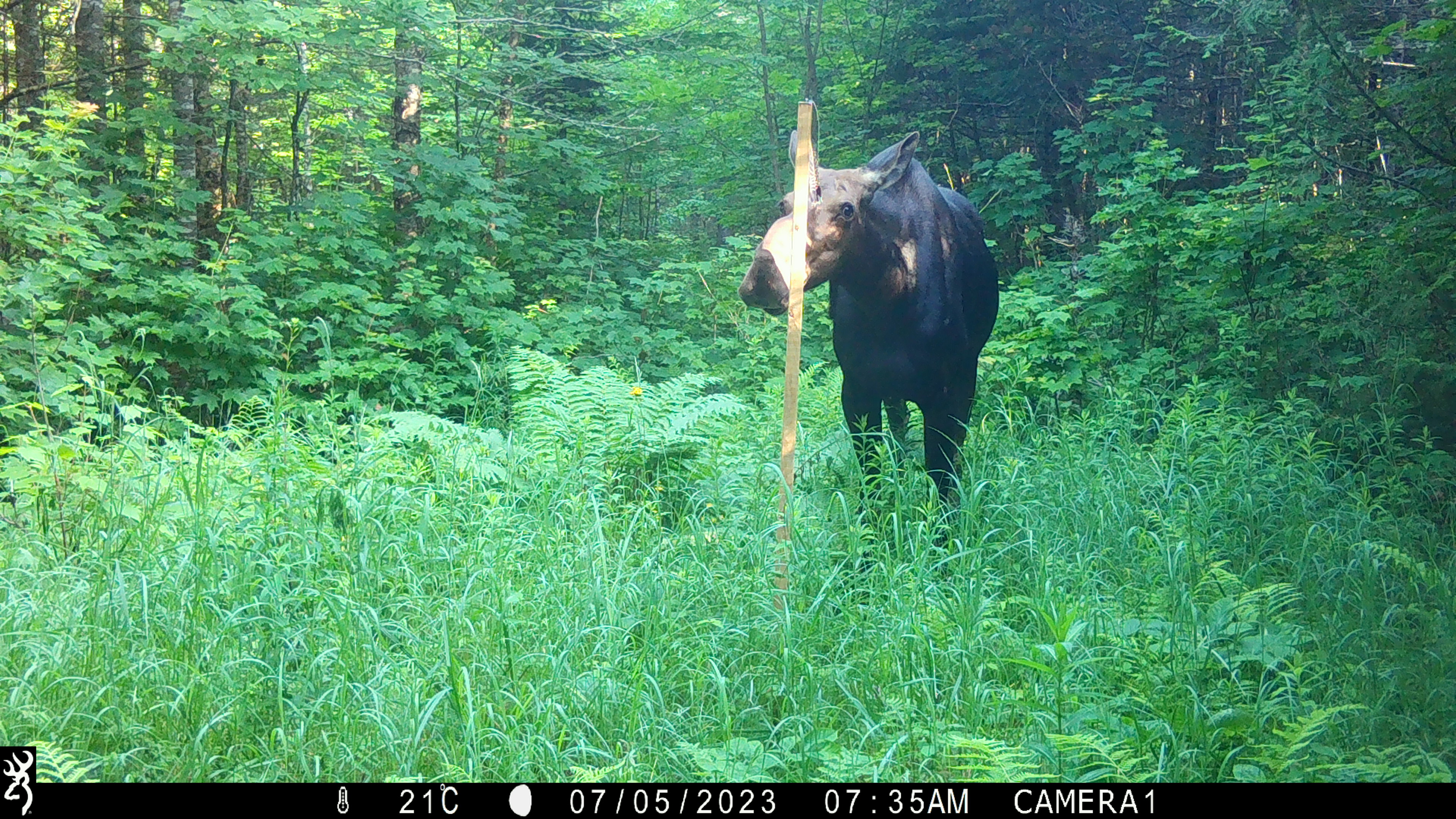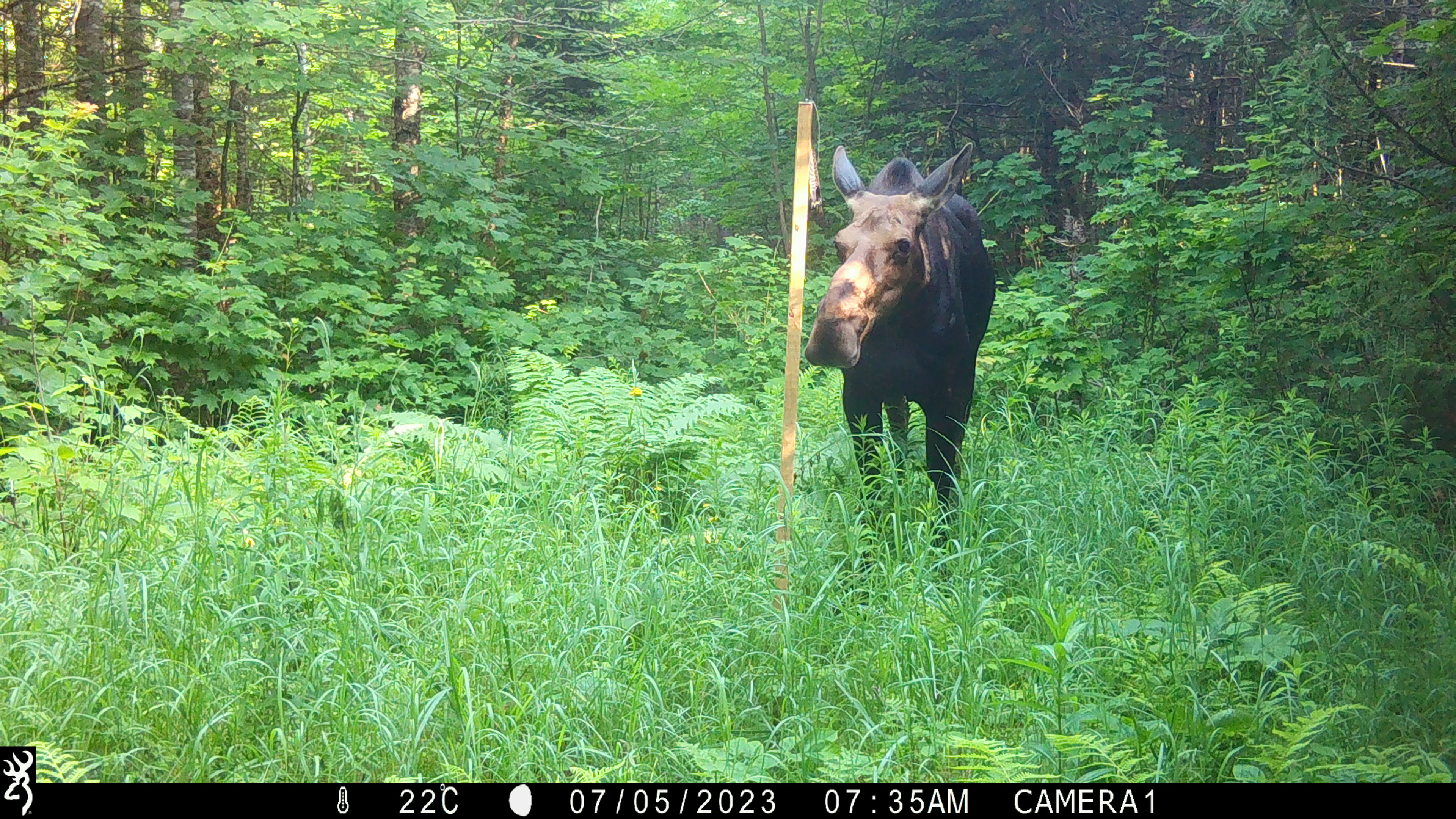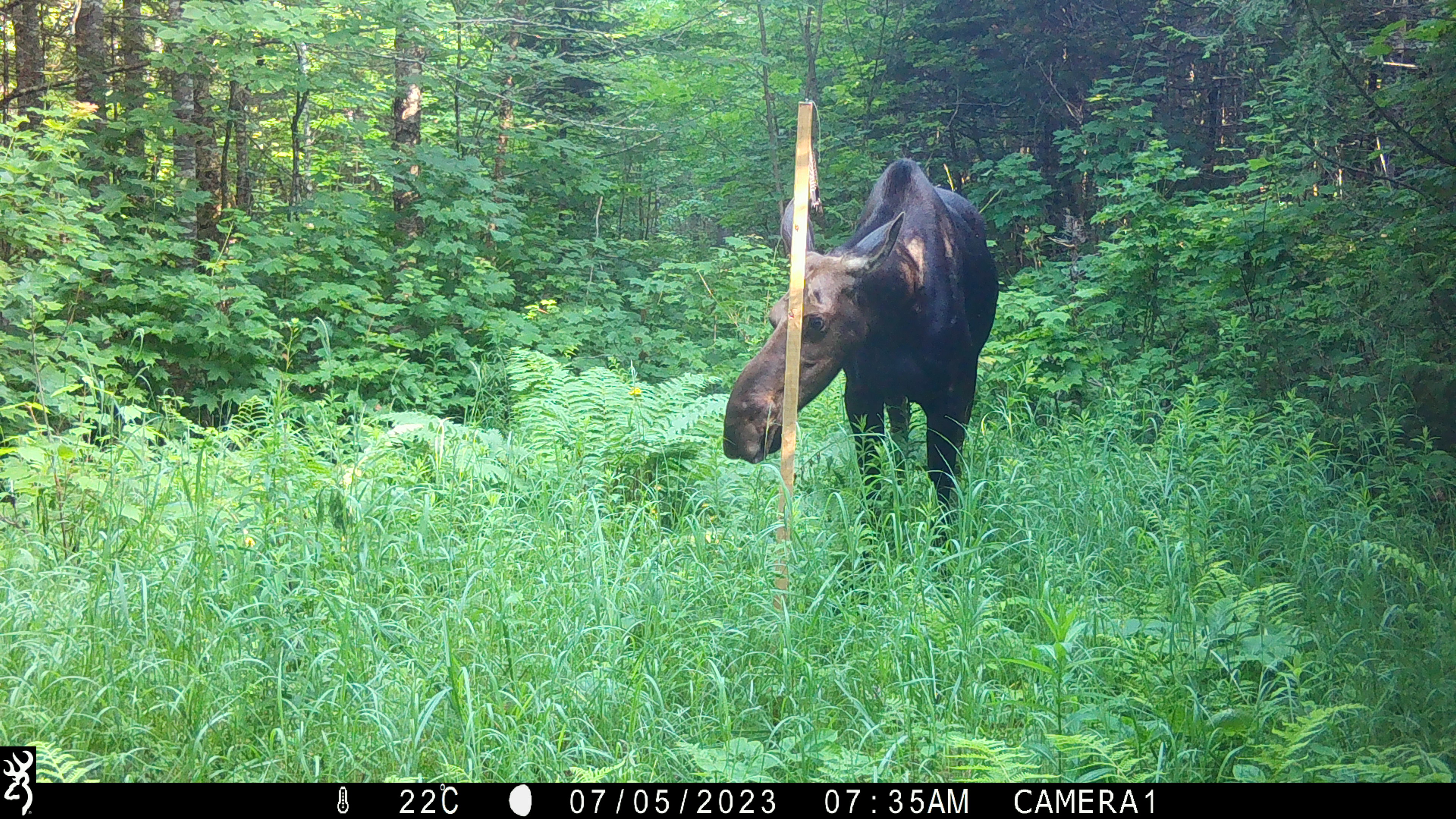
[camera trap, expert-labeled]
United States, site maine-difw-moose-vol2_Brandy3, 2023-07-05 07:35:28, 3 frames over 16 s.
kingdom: Animalia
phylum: Chordata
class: Mammalia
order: Artiodactyla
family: Cervidae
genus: Alces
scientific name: Alces alces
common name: moose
Moose (Alces alces).